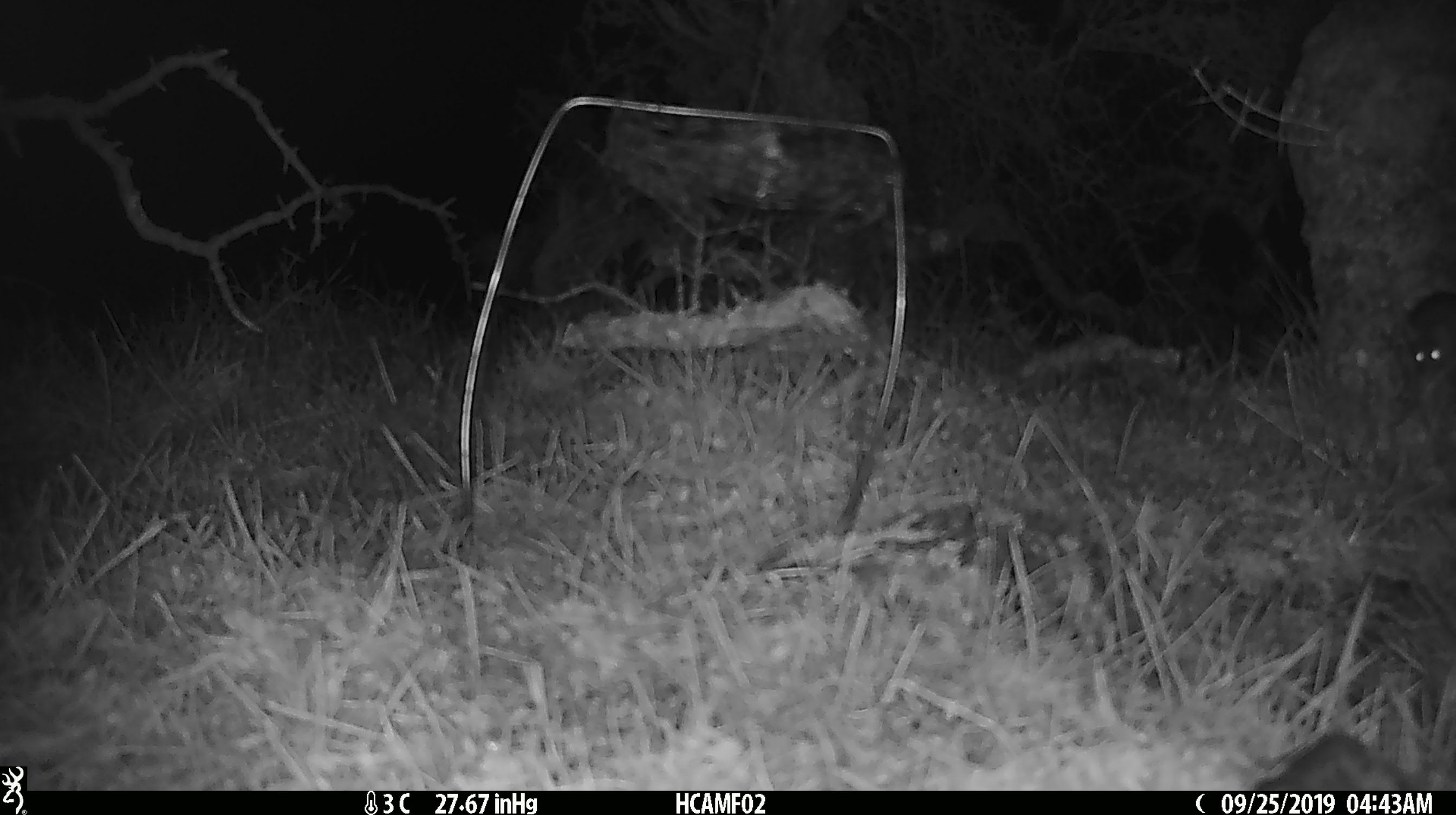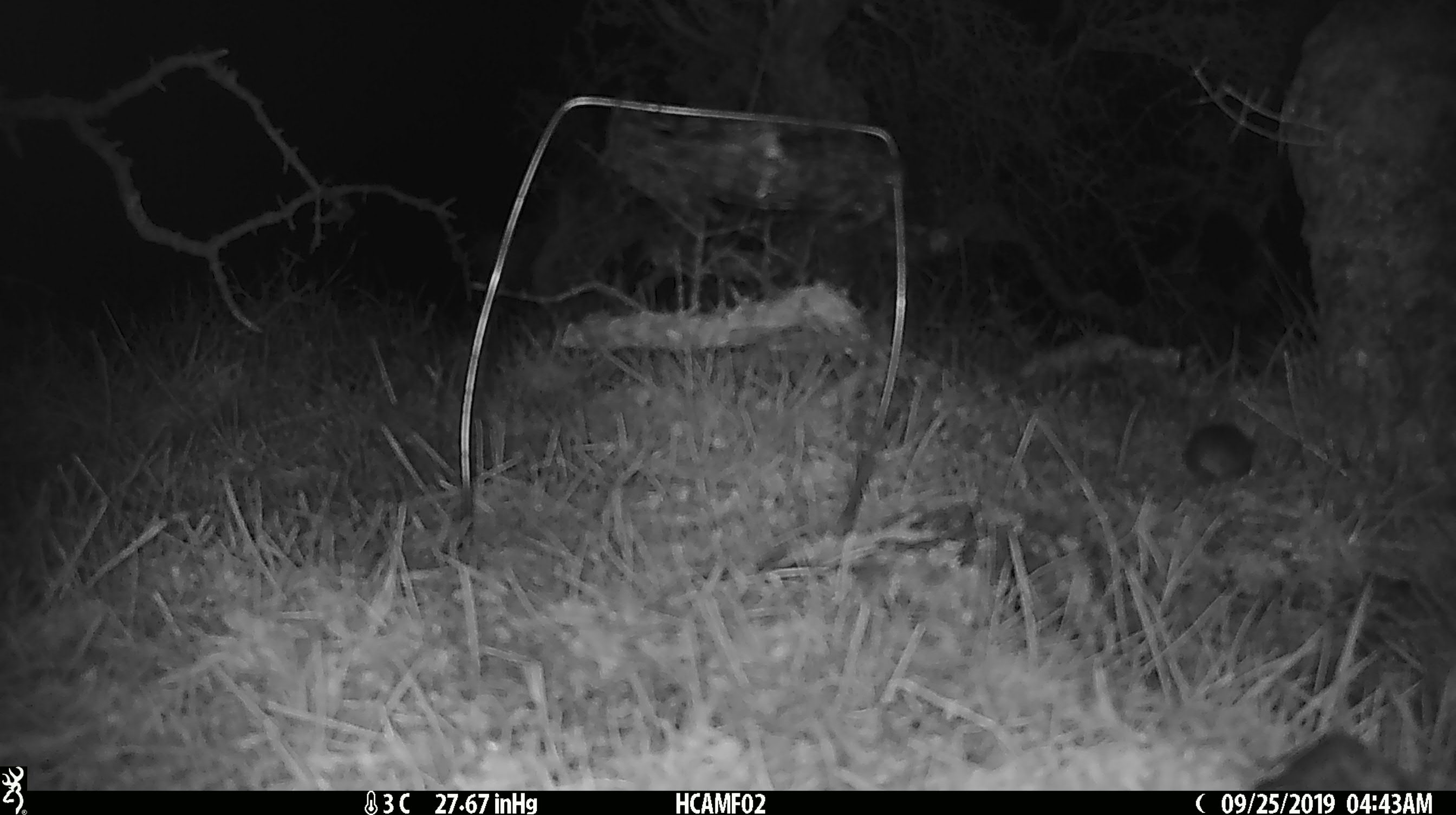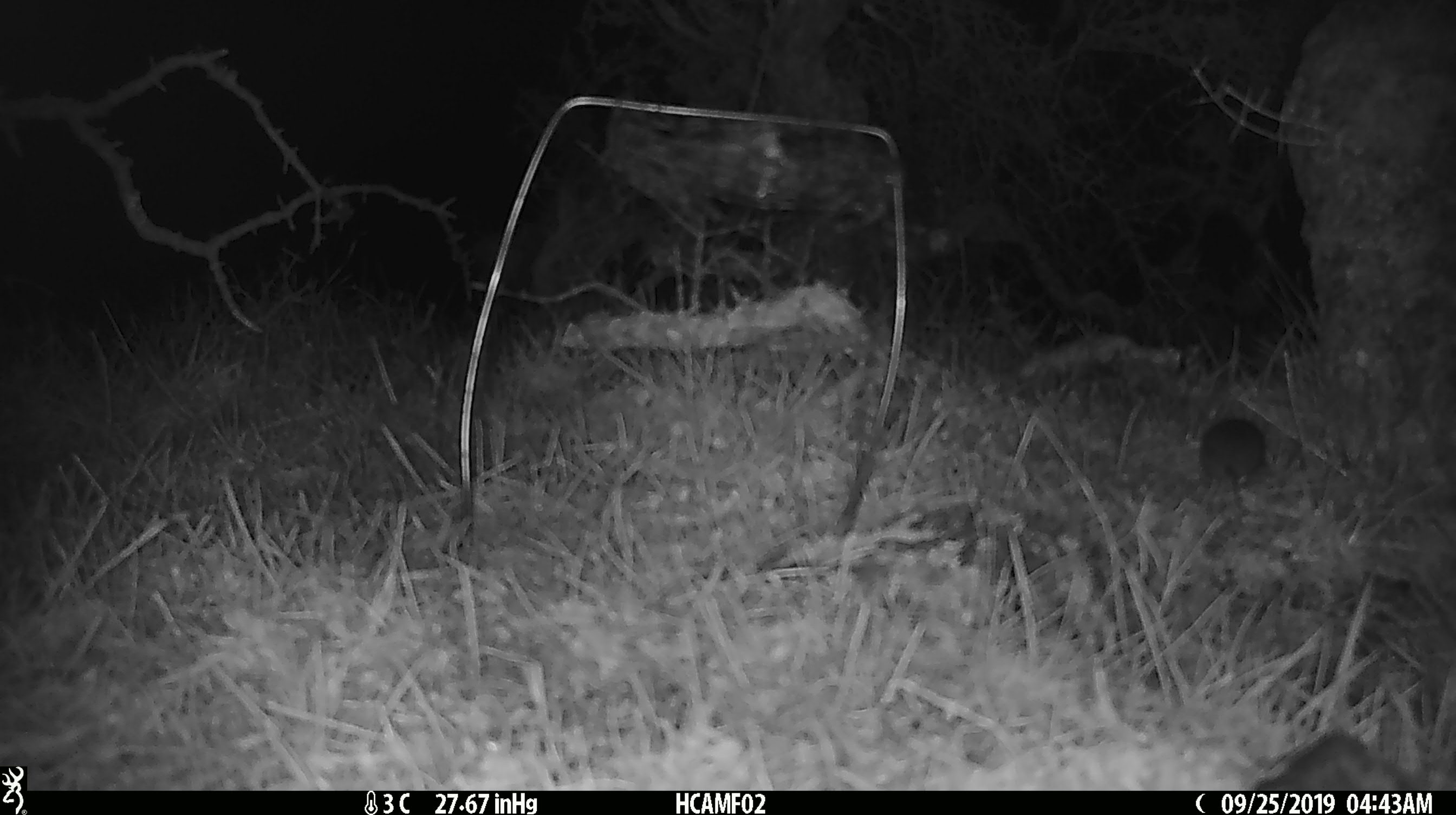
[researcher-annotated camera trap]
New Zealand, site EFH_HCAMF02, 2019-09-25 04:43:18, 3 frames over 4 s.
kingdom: Animalia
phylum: Chordata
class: Mammalia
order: Rodentia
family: Muridae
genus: Mus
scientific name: Mus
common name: mouse